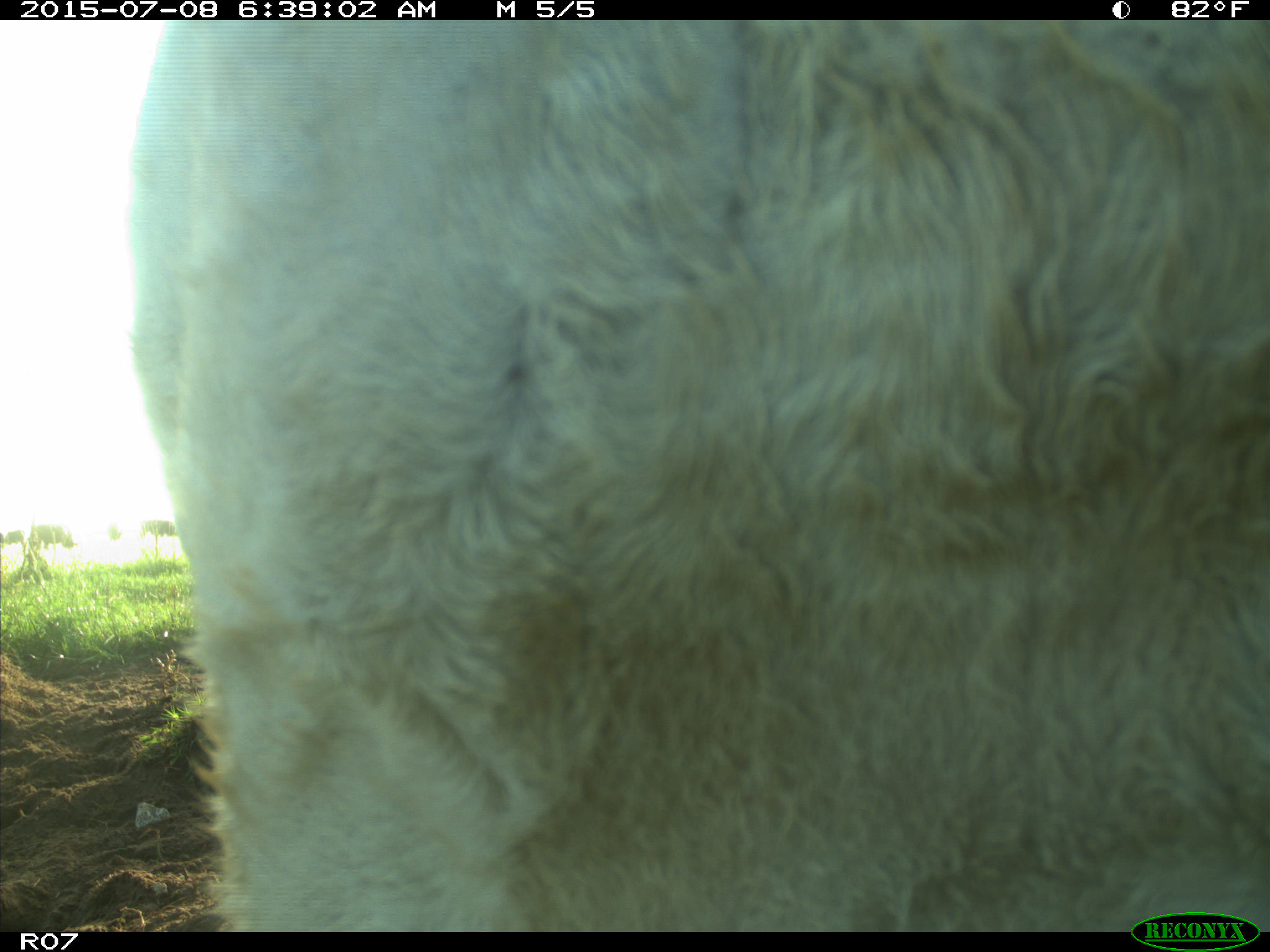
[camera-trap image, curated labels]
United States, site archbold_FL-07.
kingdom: Animalia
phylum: Chordata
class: Mammalia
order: Artiodactyla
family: Bovidae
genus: Bos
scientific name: Bos taurus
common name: domestic cow